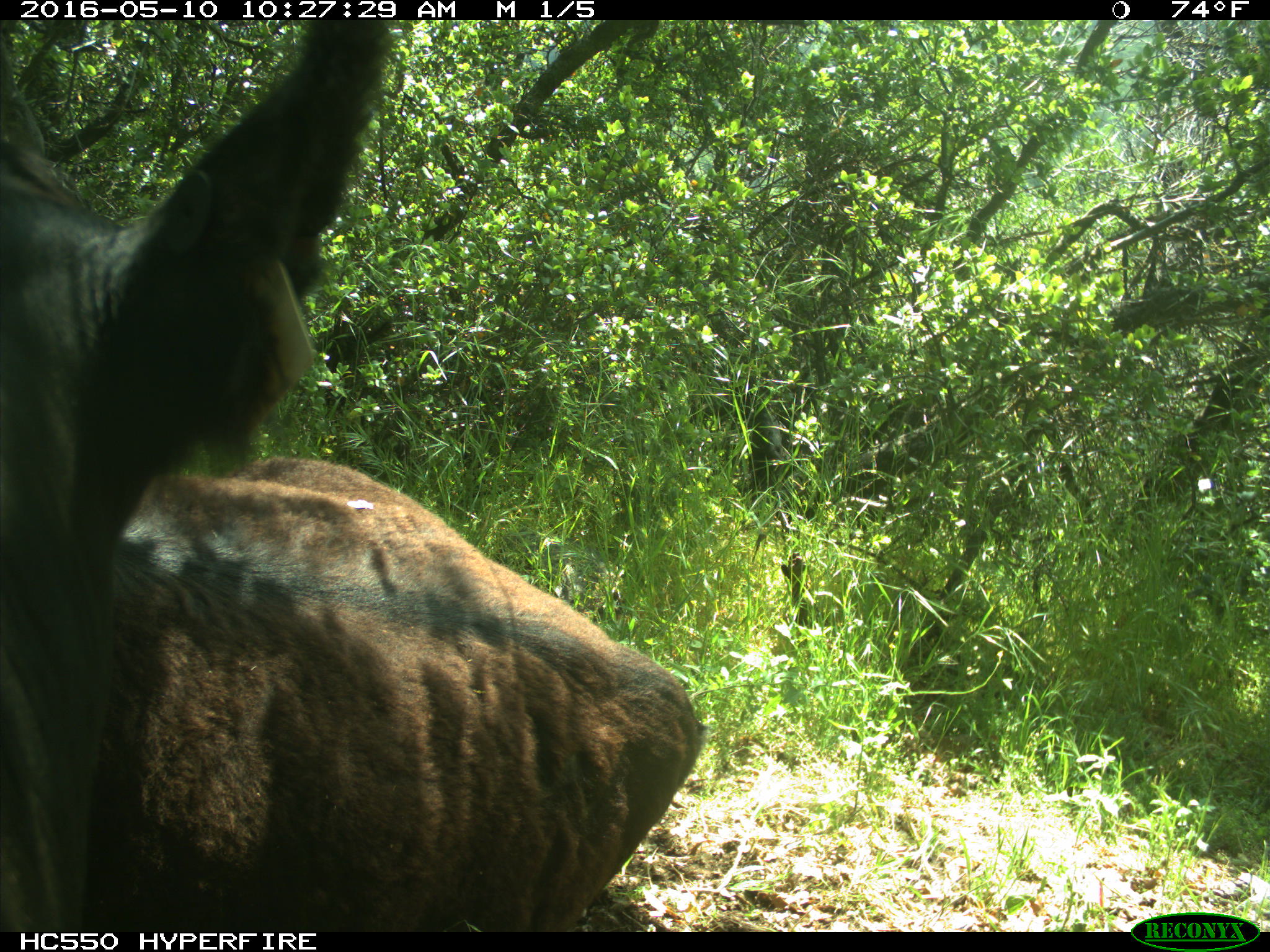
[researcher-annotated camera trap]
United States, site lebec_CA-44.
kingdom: Animalia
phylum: Chordata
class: Mammalia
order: Artiodactyla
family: Bovidae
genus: Bos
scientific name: Bos taurus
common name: domestic cow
Bos taurus (domestic cow).